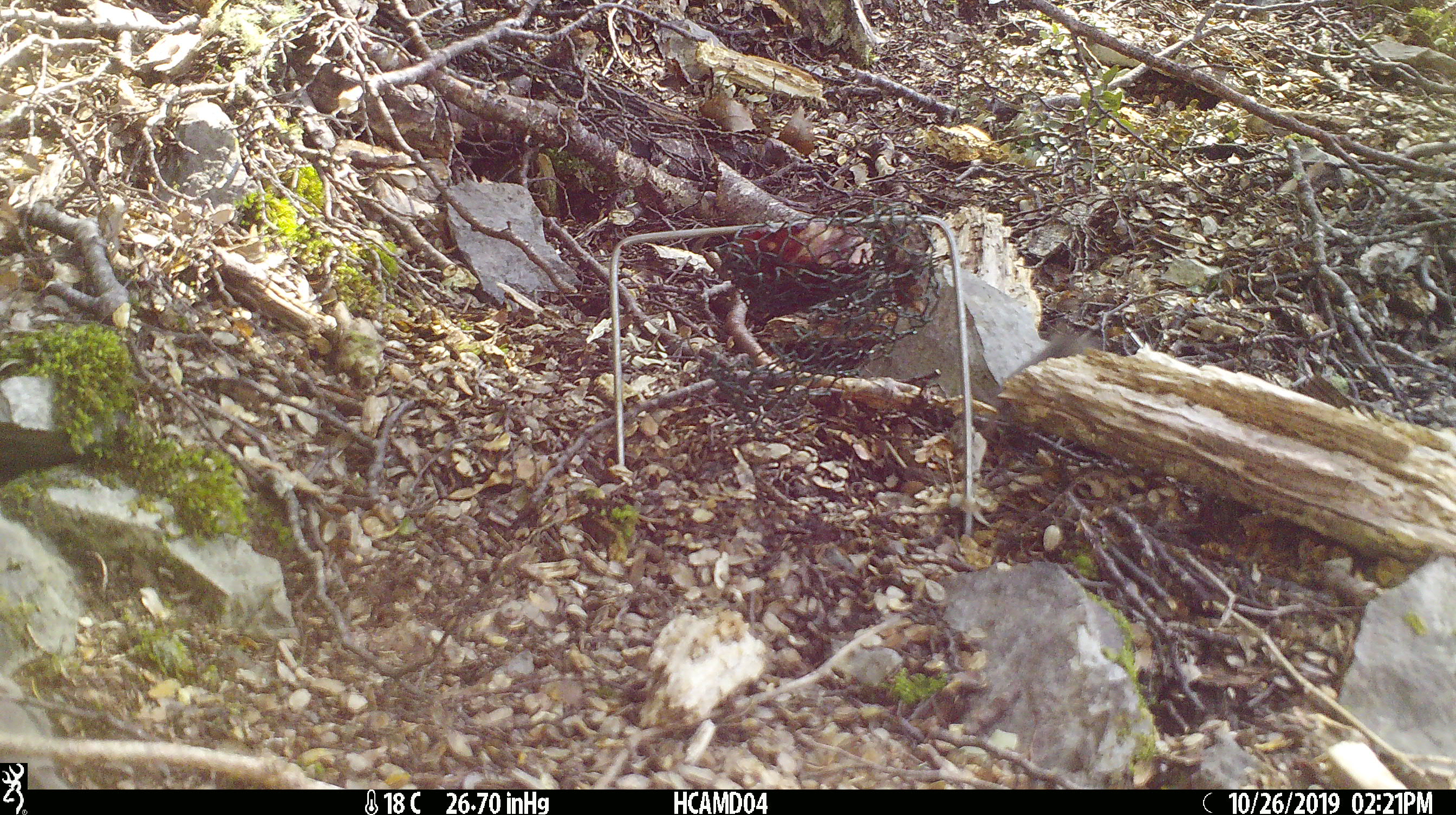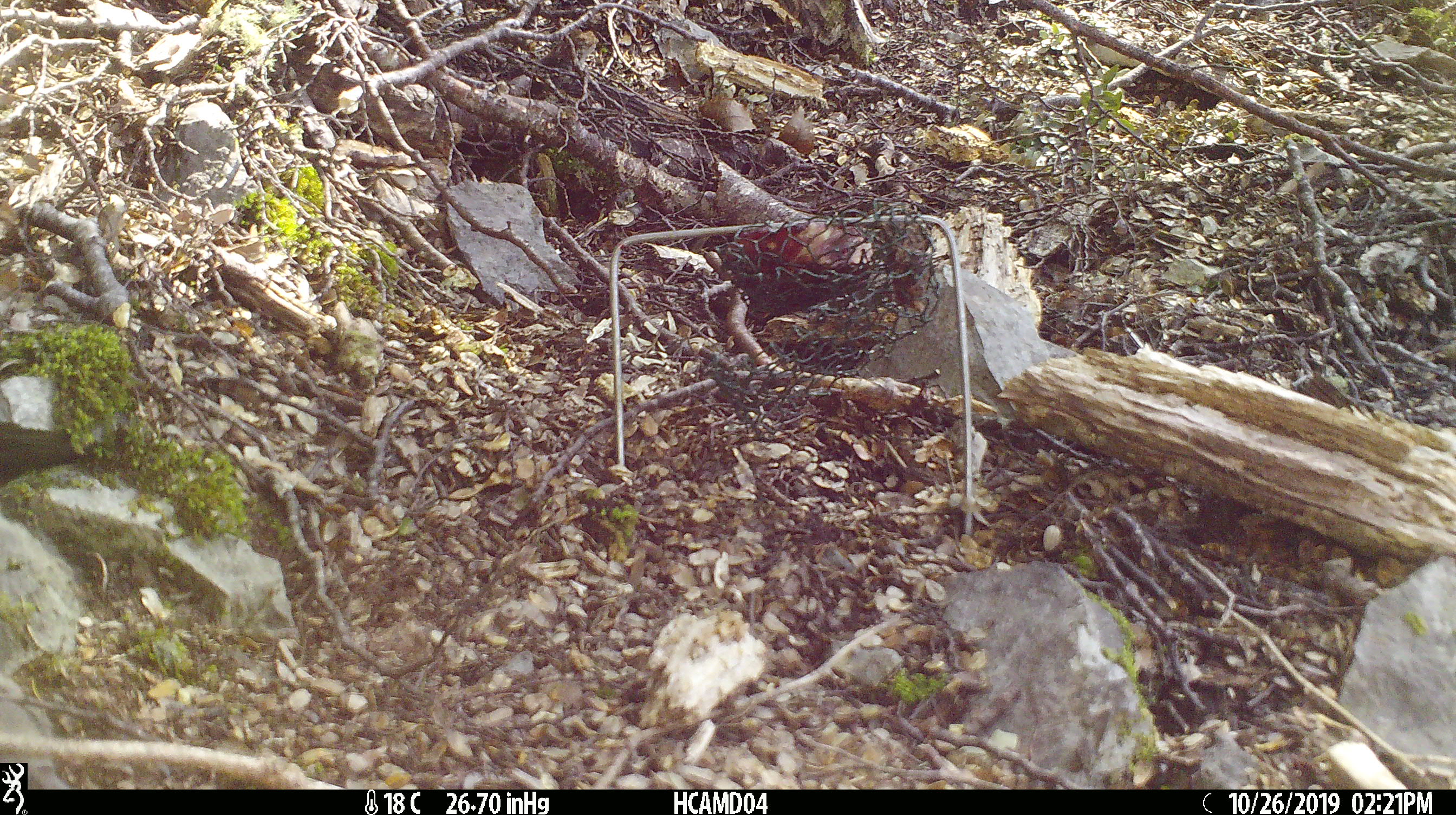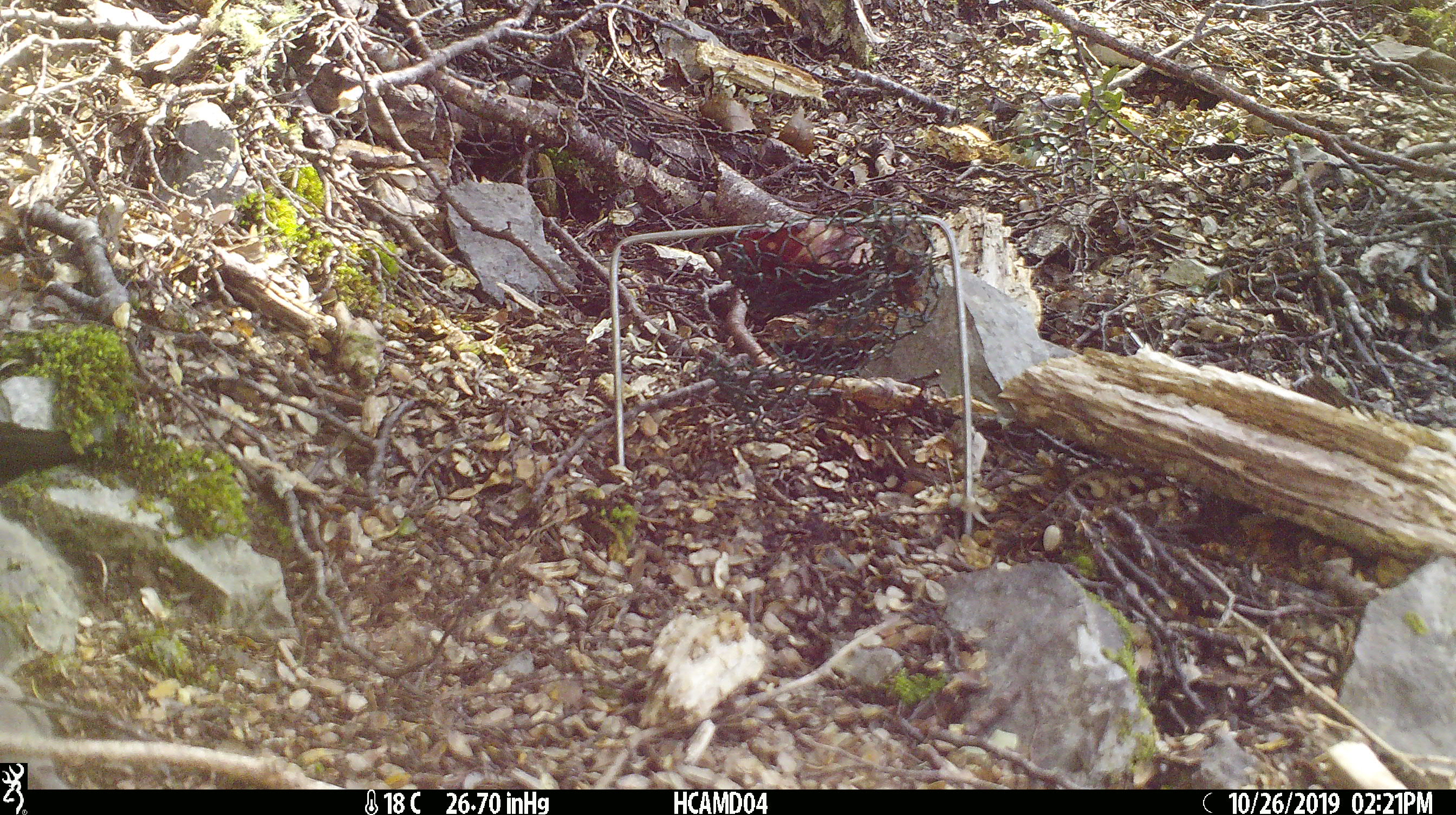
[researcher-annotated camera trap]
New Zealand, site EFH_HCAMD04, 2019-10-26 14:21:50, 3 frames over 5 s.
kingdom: Animalia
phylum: Chordata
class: Mammalia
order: Rodentia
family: Muridae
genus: Mus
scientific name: Mus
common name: mouse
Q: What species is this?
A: Mouse (Mus).